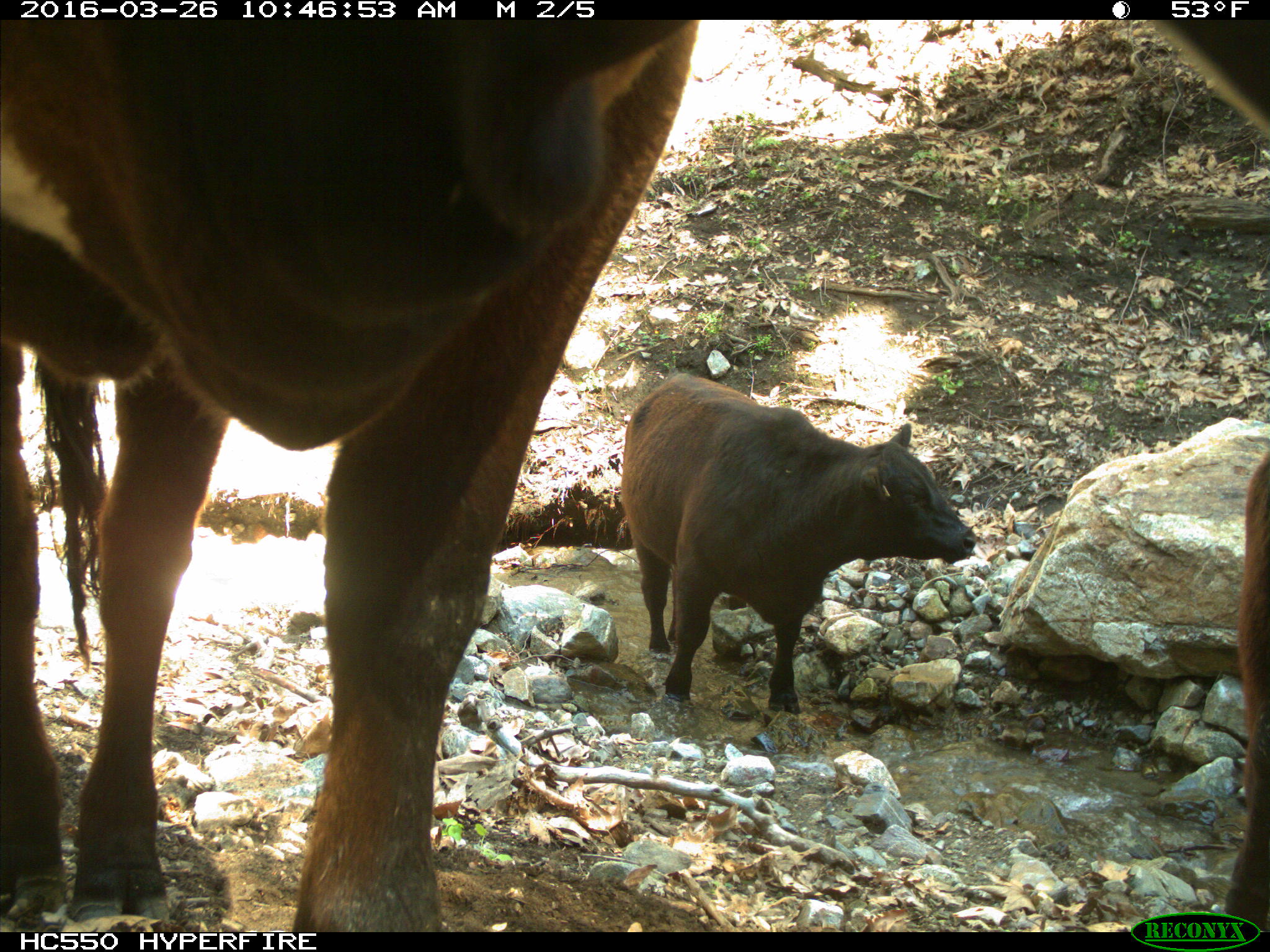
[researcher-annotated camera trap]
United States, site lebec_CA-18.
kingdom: Animalia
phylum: Chordata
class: Mammalia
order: Artiodactyla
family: Bovidae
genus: Bos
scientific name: Bos taurus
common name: domestic cow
Bos taurus (domestic cow).